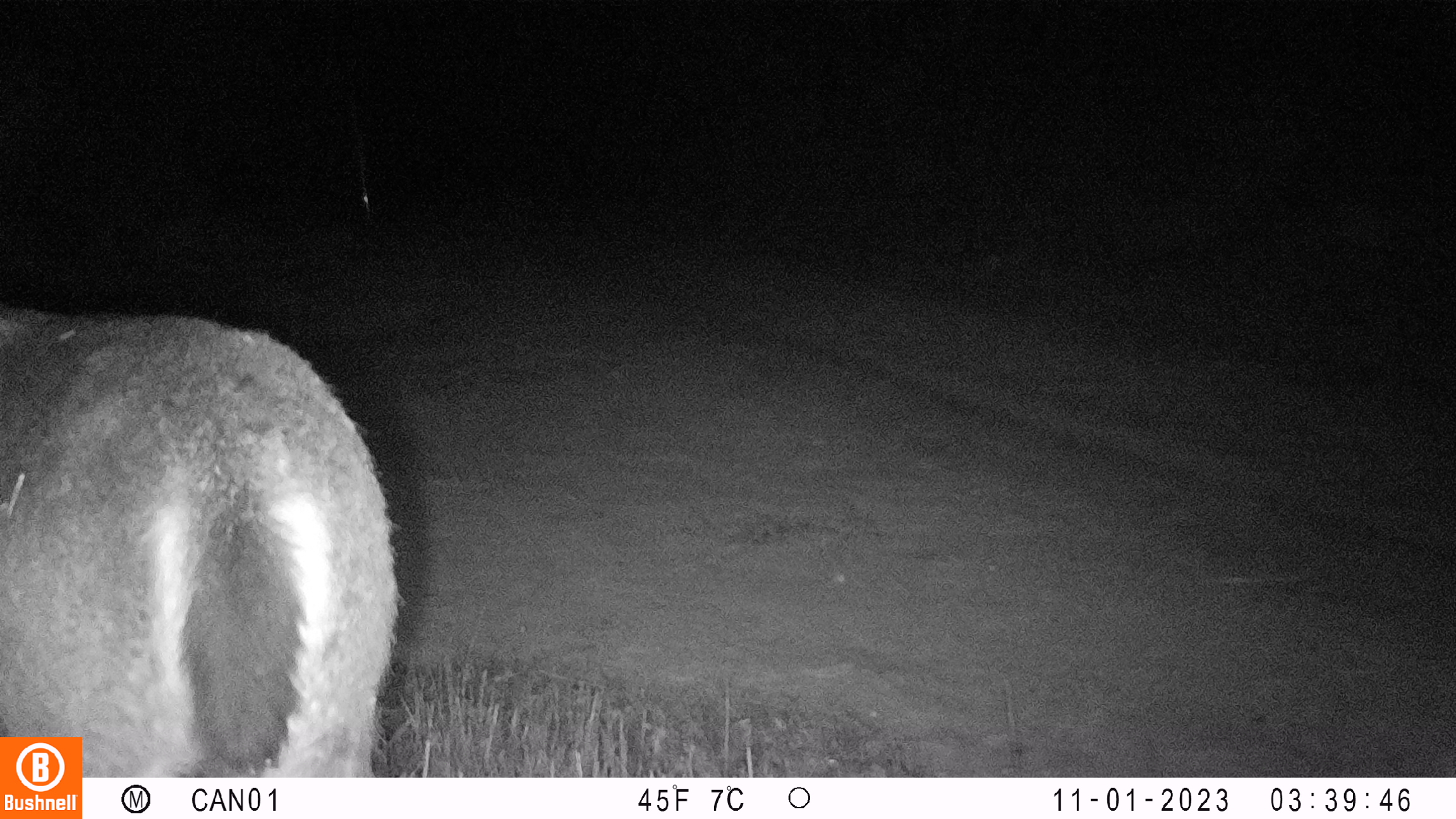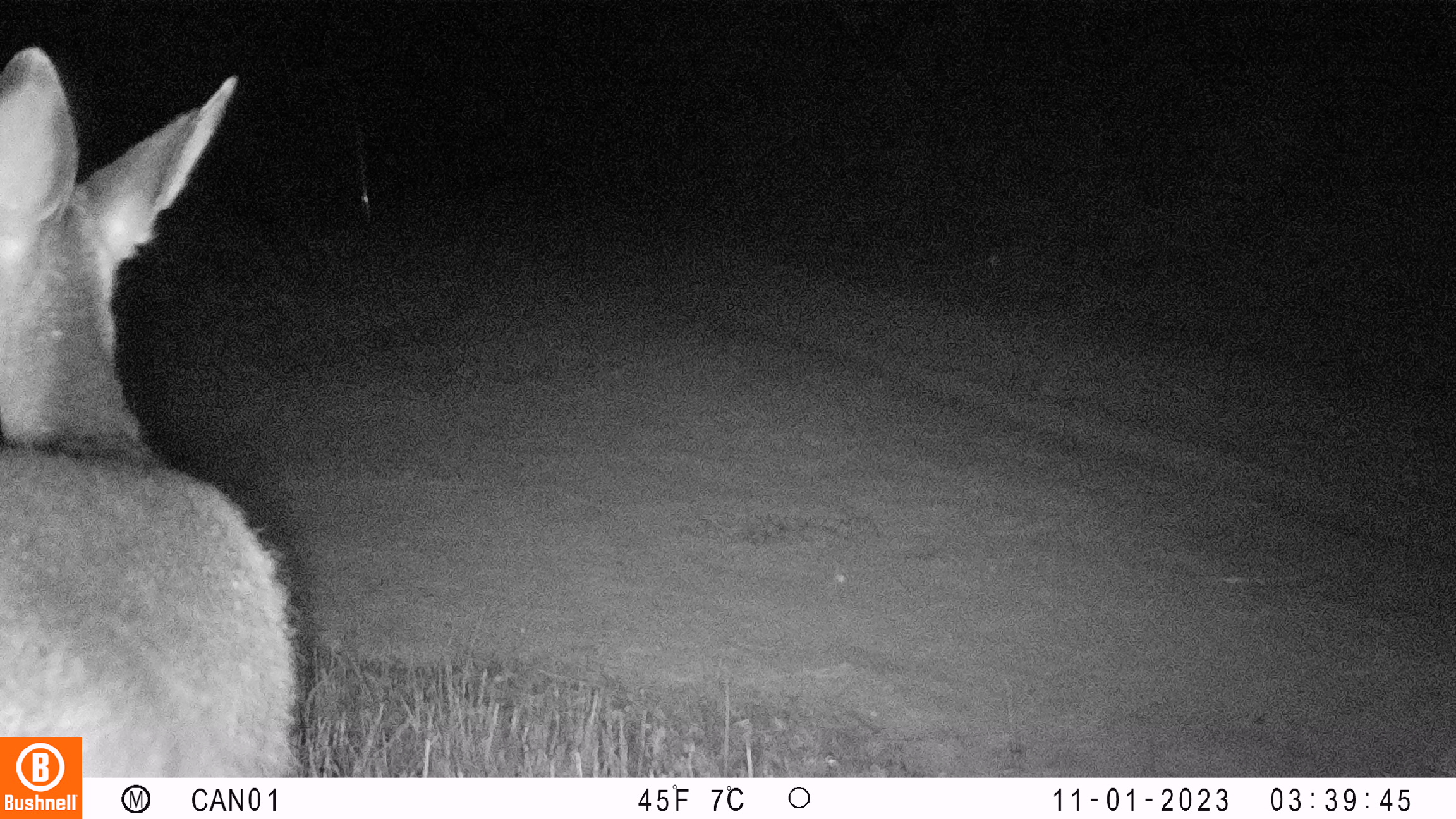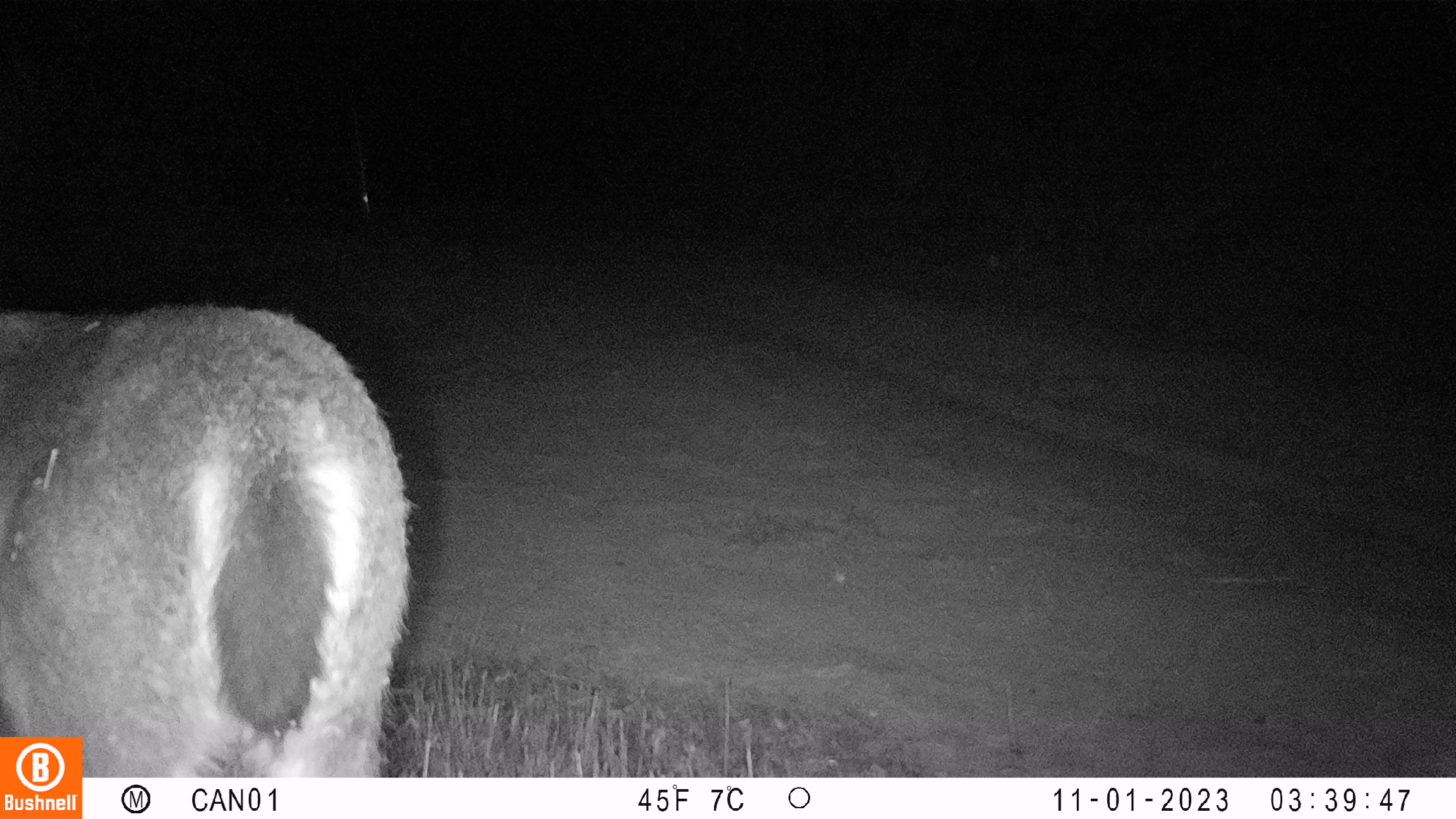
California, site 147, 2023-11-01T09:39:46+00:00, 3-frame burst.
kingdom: Animalia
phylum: Chordata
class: Mammalia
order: Artiodactyla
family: Cervidae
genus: Odocoileus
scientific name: Odocoileus hemionus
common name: mule deer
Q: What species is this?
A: Mule deer (Odocoileus hemionus).